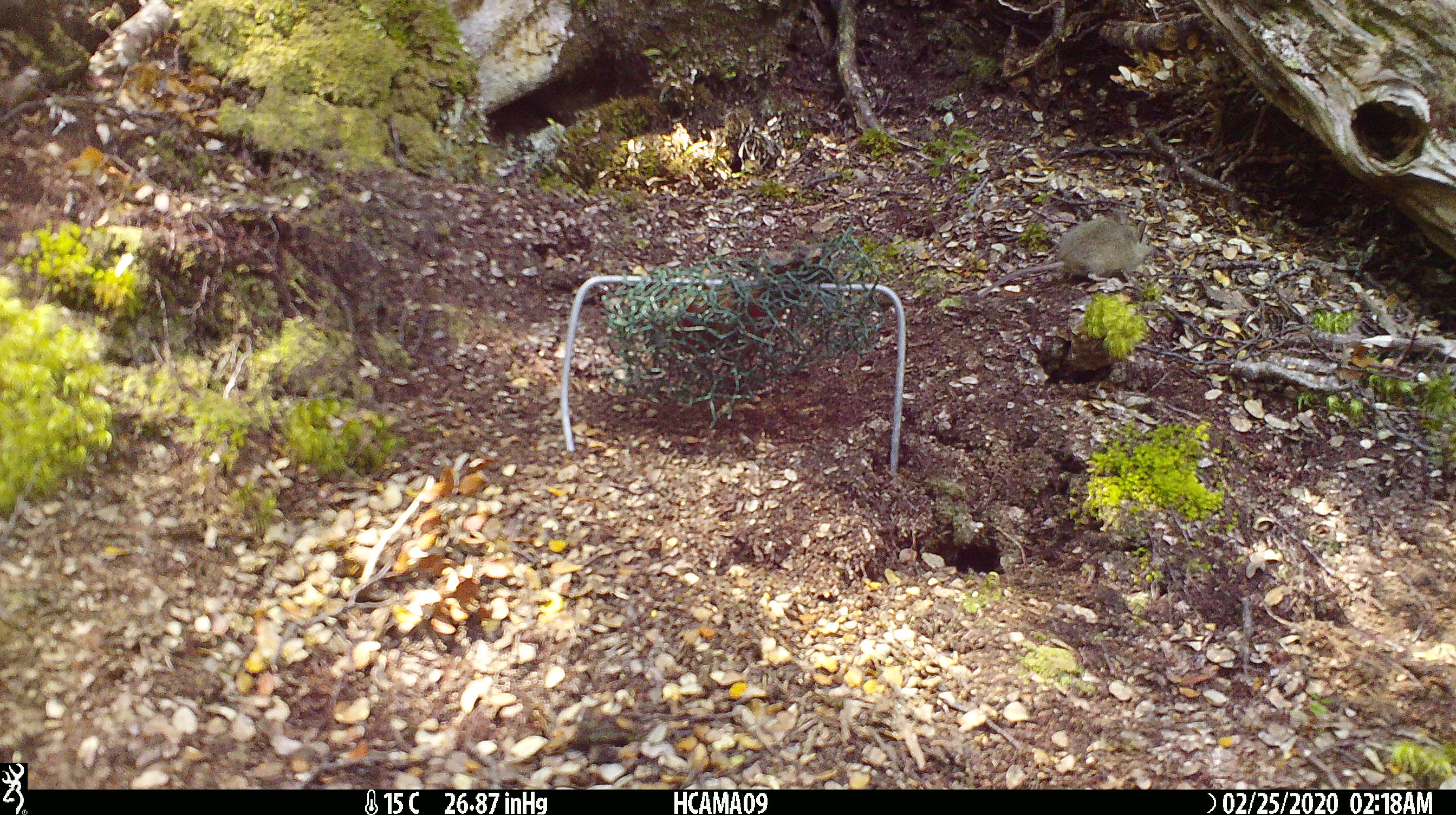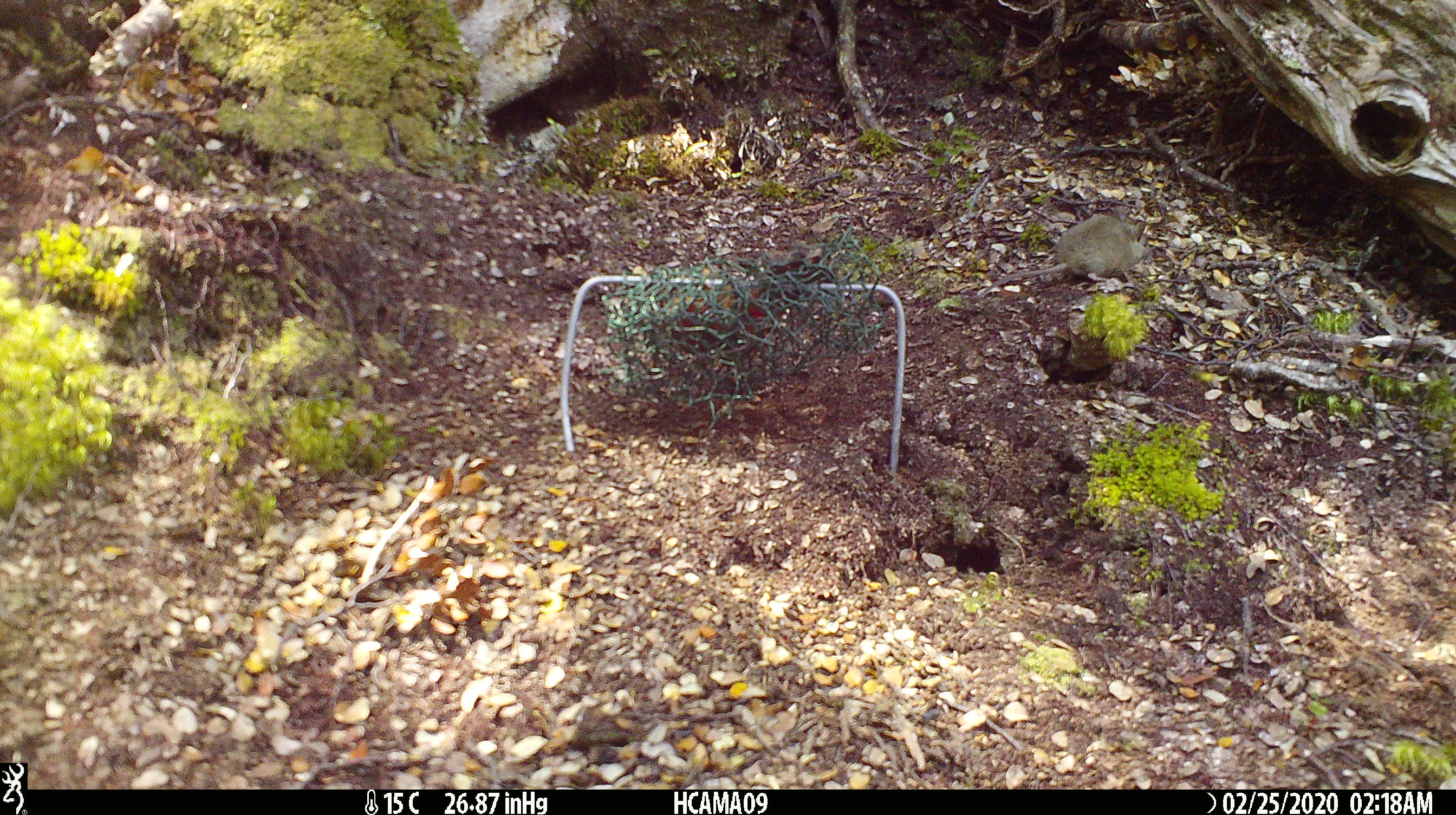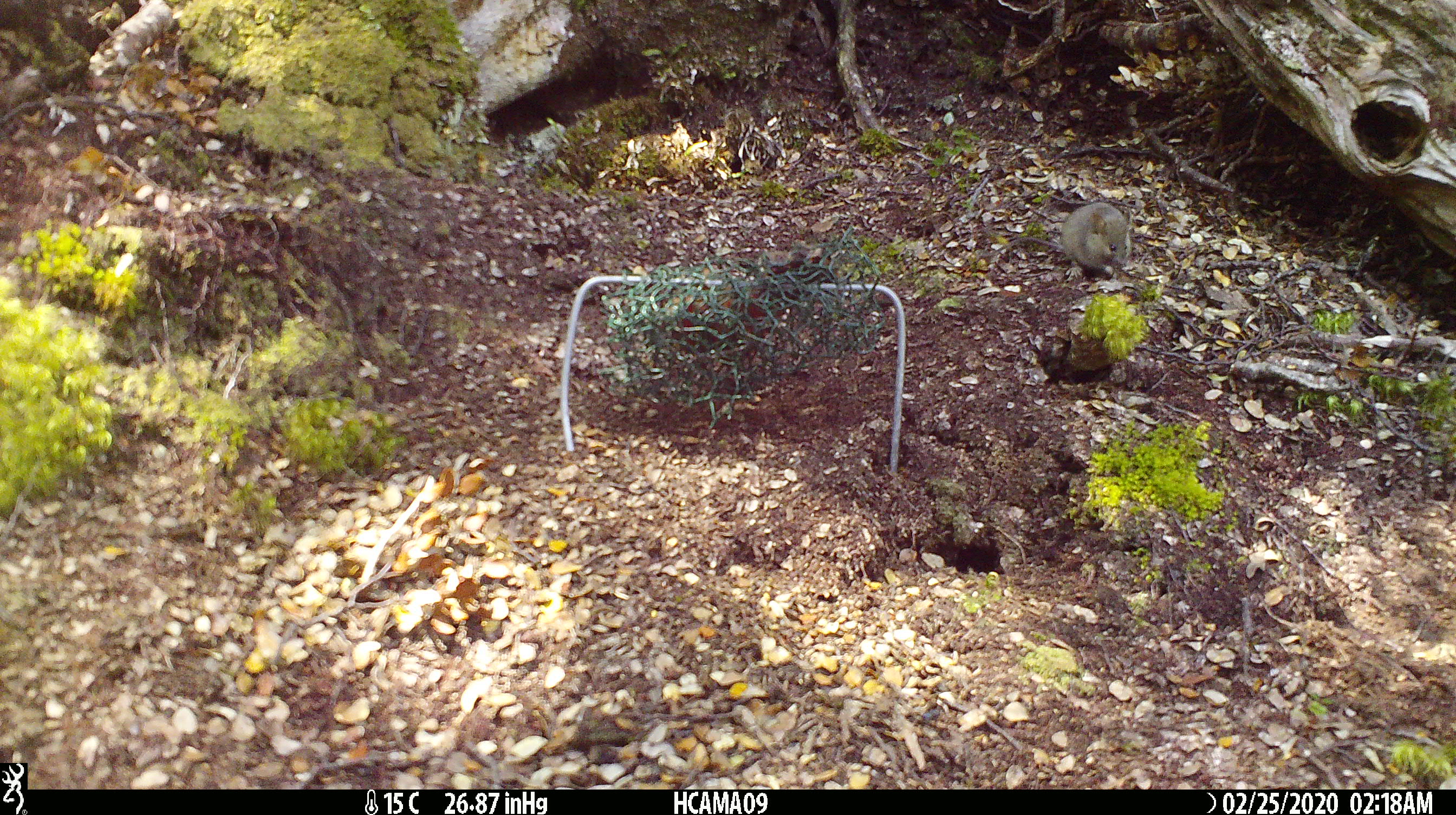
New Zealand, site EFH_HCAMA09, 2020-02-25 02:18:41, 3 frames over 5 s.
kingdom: Animalia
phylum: Chordata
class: Mammalia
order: Rodentia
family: Muridae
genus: Mus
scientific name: Mus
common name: mouse